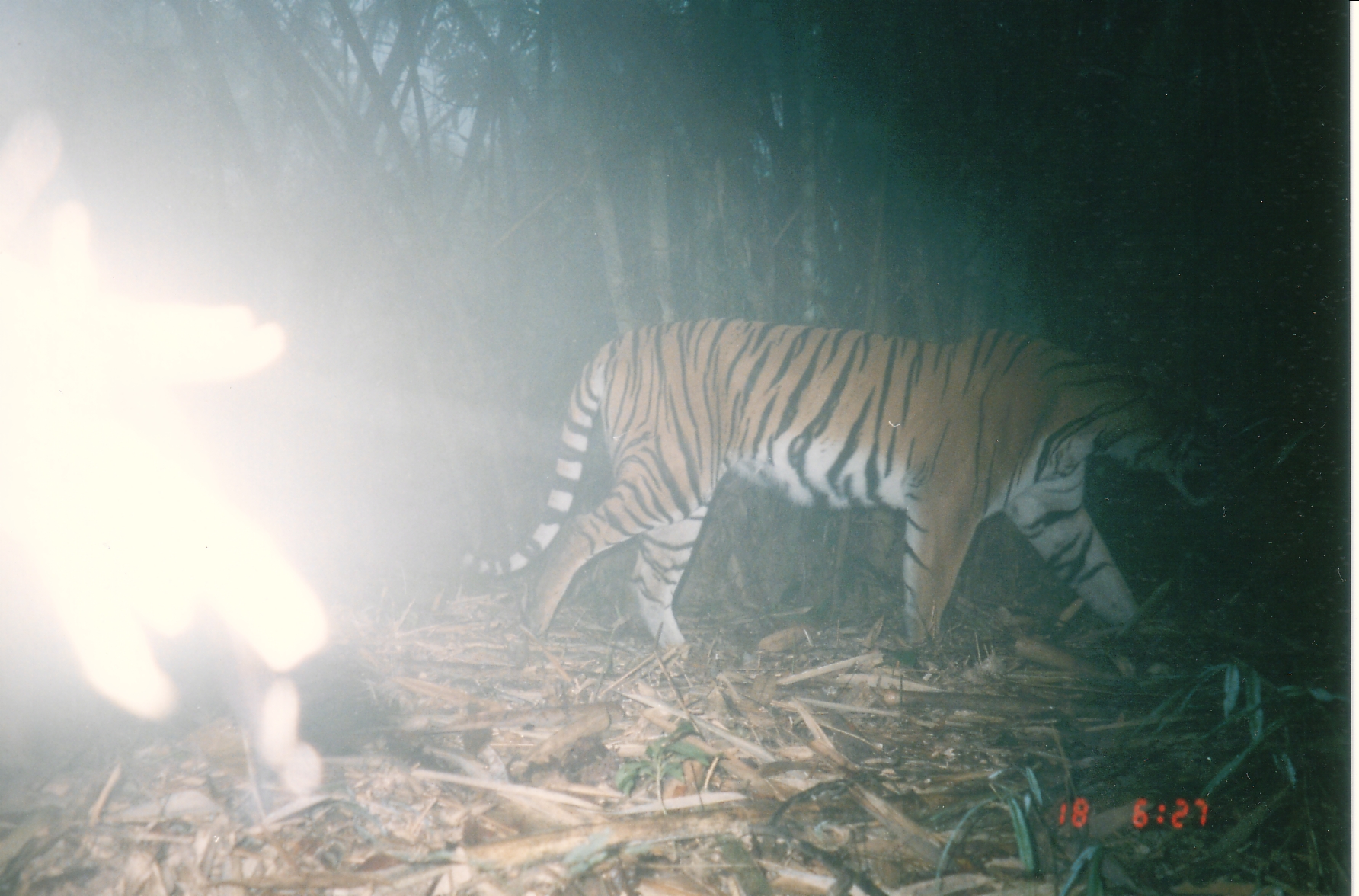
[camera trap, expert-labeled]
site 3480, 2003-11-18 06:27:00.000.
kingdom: Animalia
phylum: Chordata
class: Mammalia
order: Carnivora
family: Felidae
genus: Panthera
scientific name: Panthera tigris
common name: tiger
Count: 1.